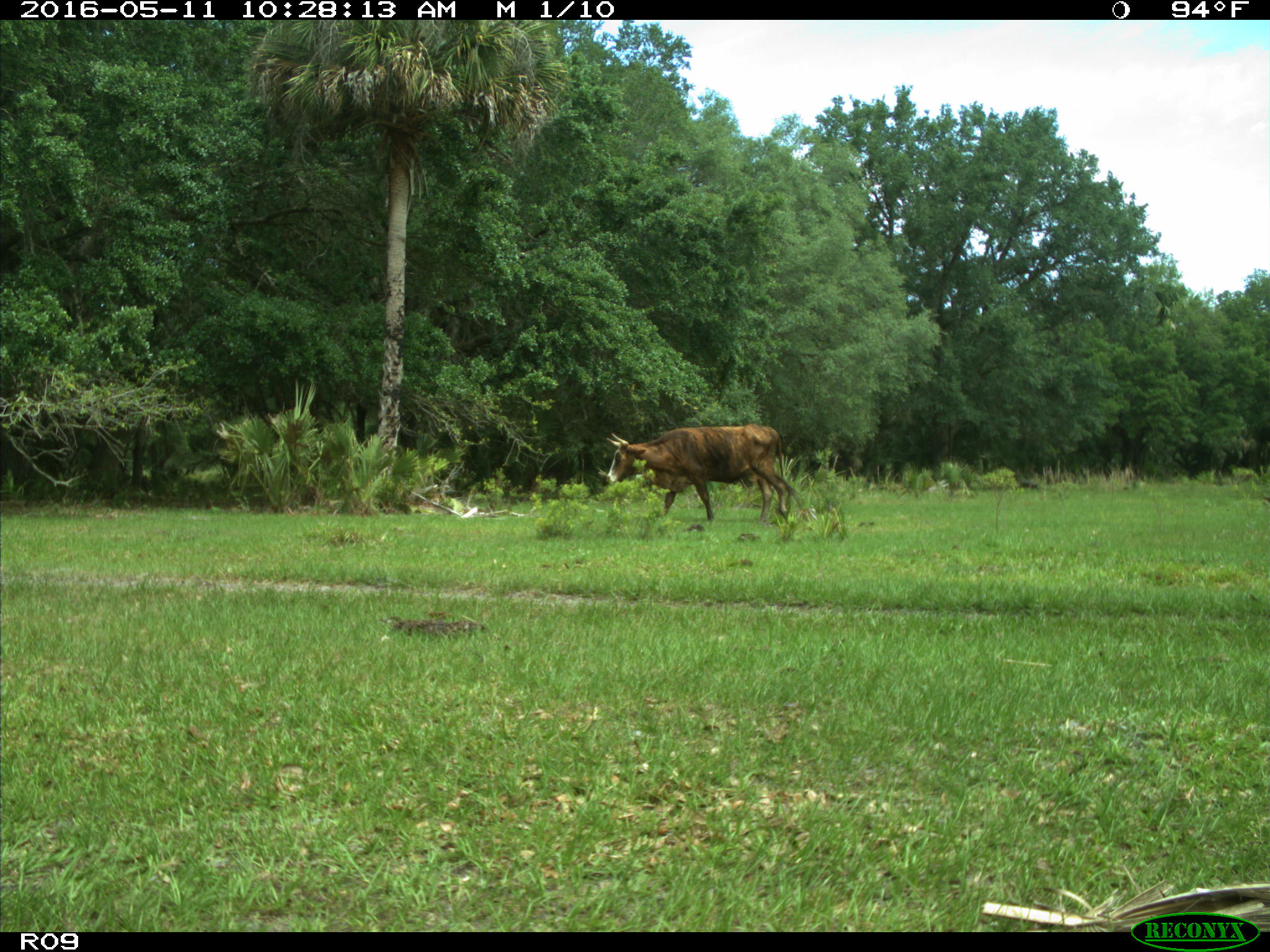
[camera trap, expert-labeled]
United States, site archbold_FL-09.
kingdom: Animalia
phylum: Chordata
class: Mammalia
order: Artiodactyla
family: Bovidae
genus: Bos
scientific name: Bos taurus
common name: domestic cow